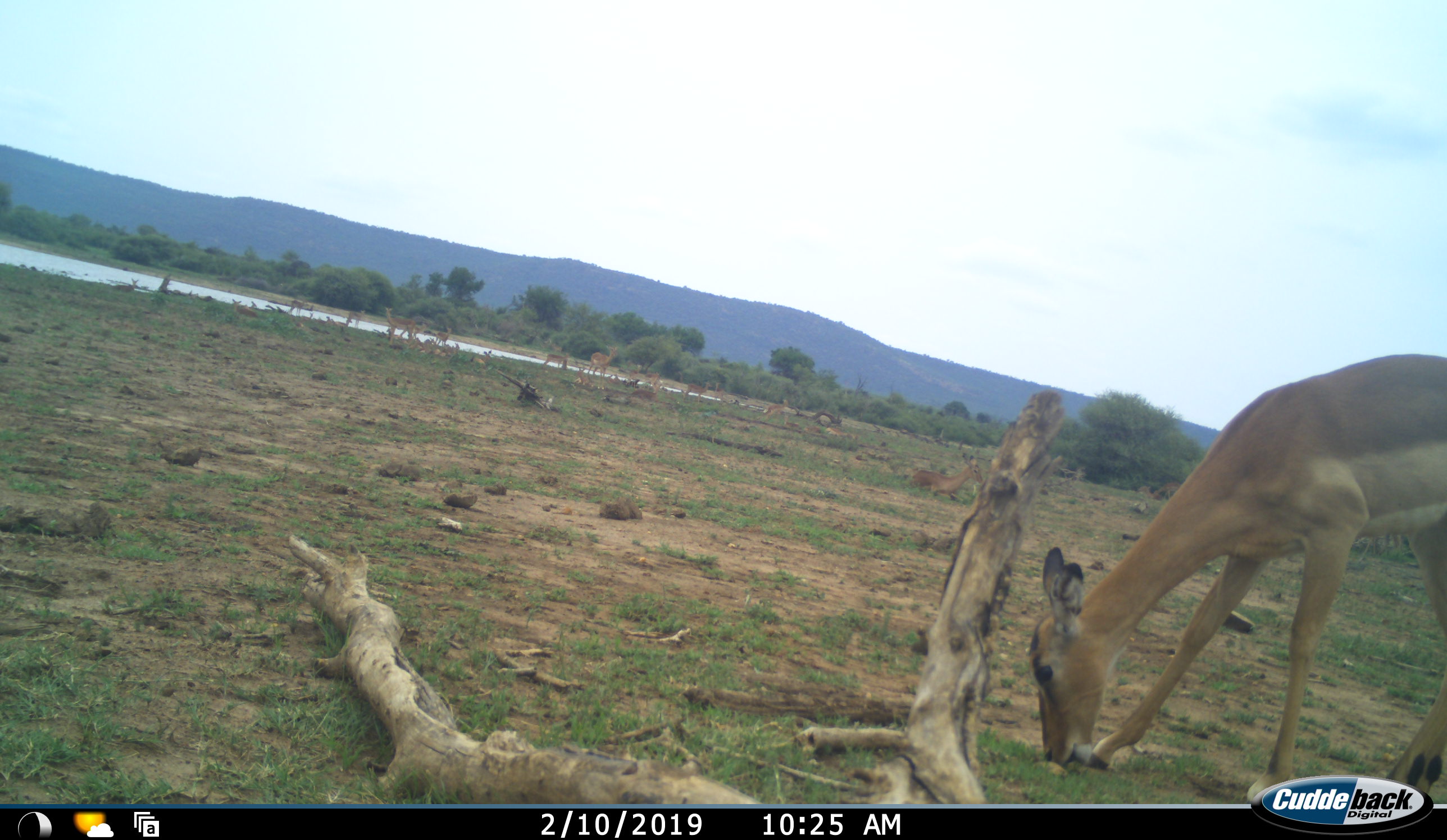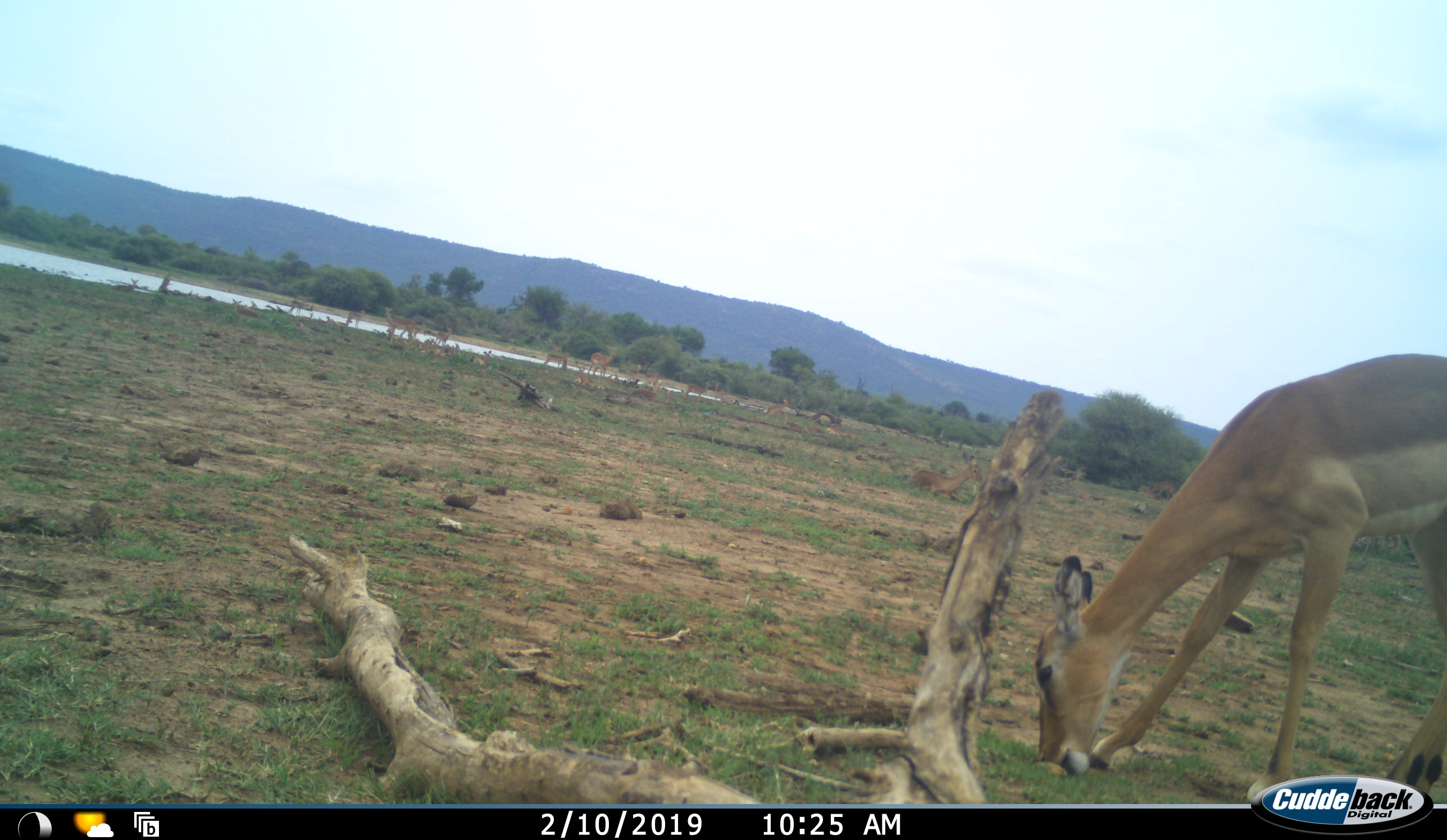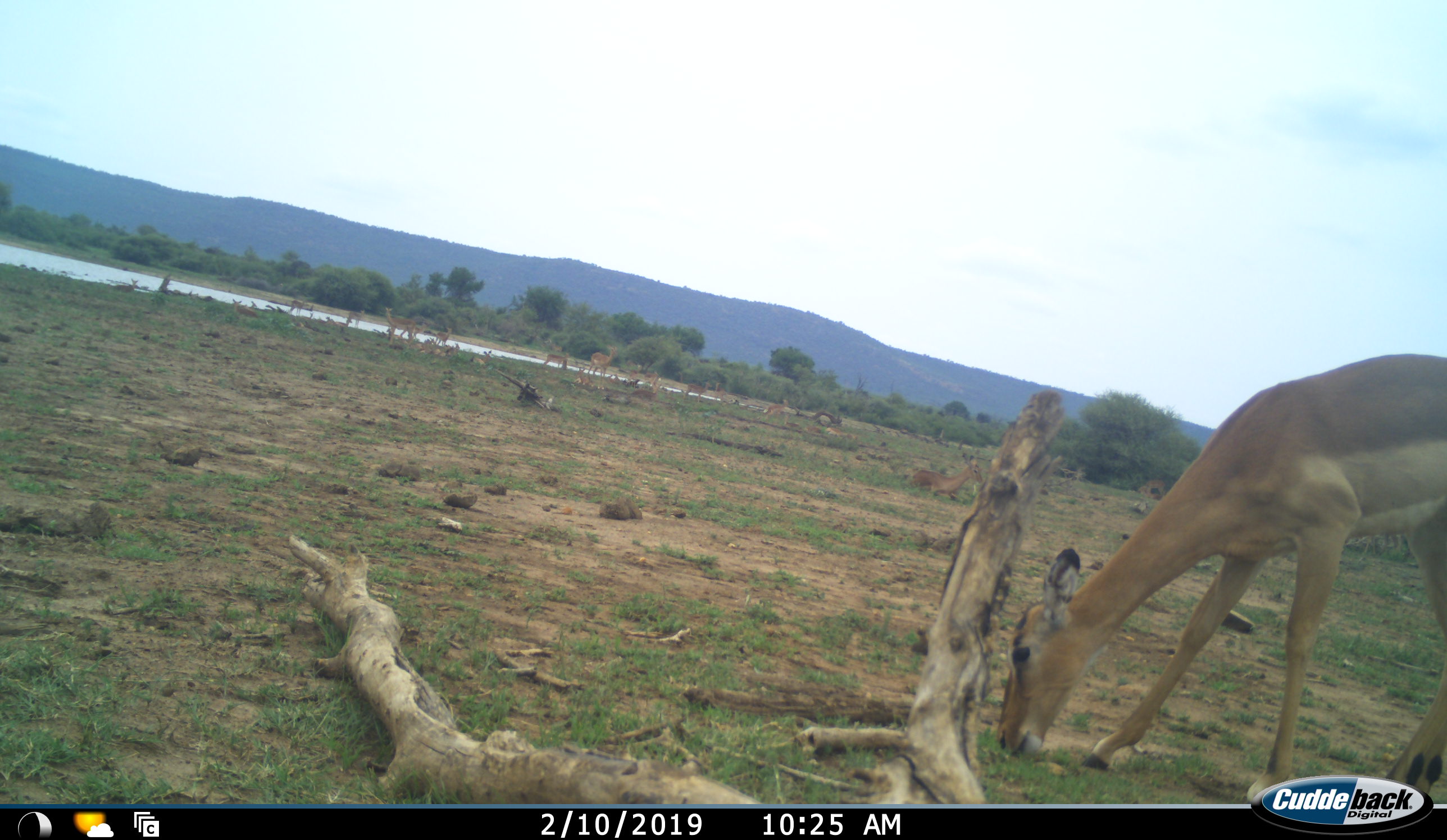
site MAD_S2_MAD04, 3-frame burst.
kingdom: Animalia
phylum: Chordata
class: Mammalia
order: Artiodactyla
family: Bovidae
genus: Aepyceros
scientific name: Aepyceros melampus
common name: impala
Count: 11-50.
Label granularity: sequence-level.